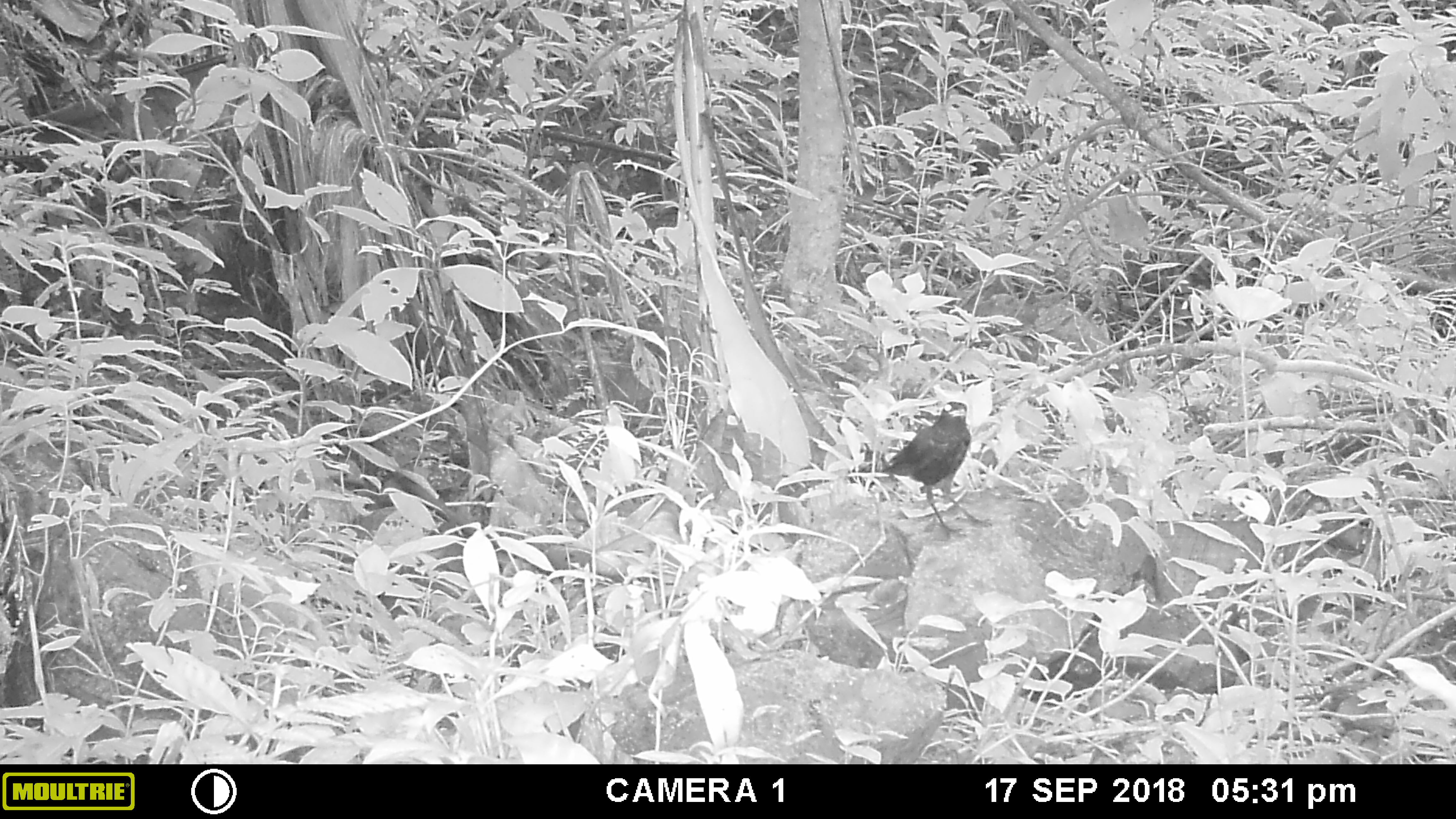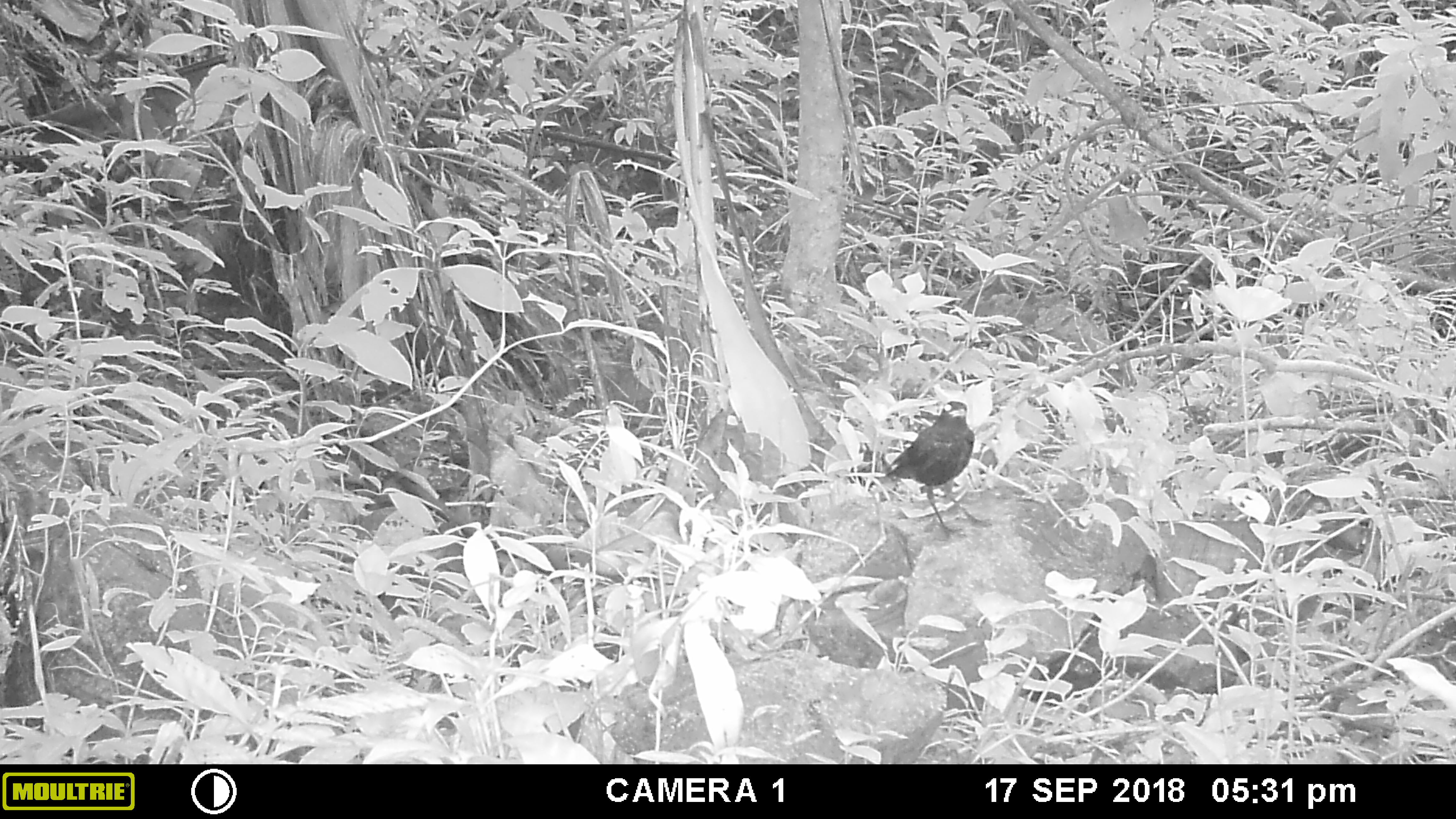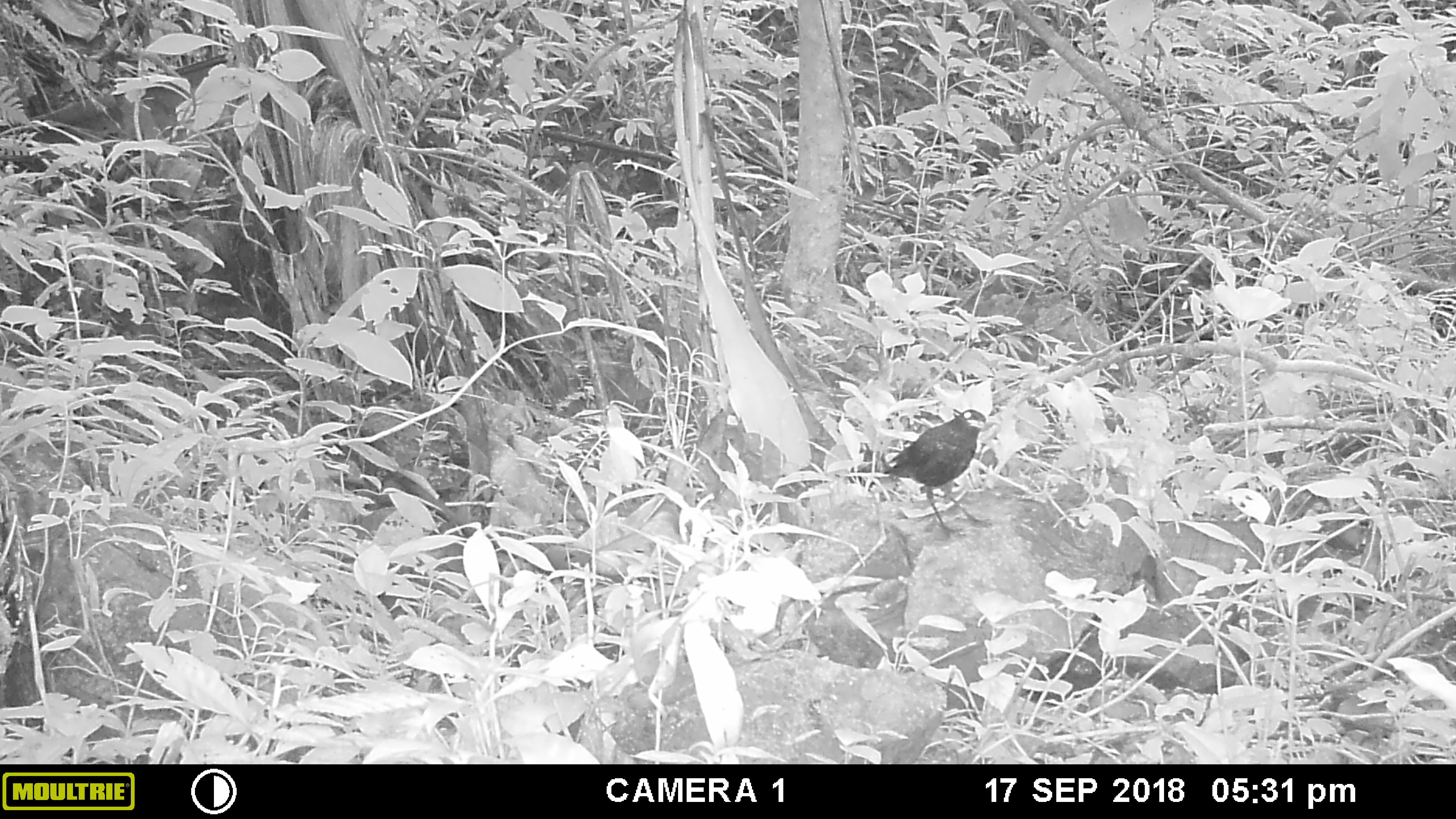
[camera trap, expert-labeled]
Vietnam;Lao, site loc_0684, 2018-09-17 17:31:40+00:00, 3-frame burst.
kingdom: Animalia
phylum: Chordata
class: Aves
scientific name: Aves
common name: bird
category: unidentified bird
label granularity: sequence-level